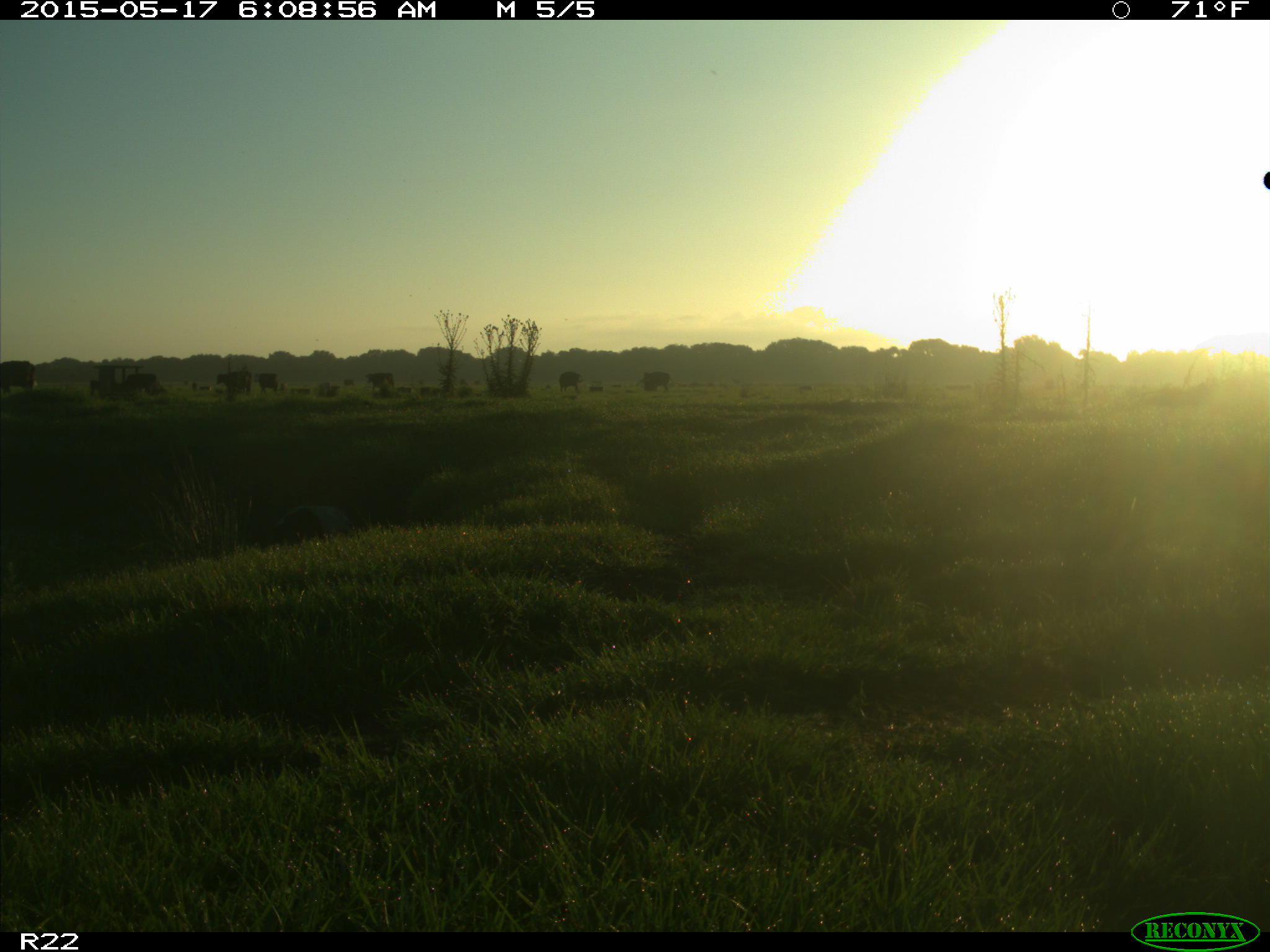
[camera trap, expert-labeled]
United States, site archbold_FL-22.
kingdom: Animalia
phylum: Chordata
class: Mammalia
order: Artiodactyla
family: Bovidae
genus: Bos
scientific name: Bos taurus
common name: domestic cow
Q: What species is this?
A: Bos taurus (domestic cow).